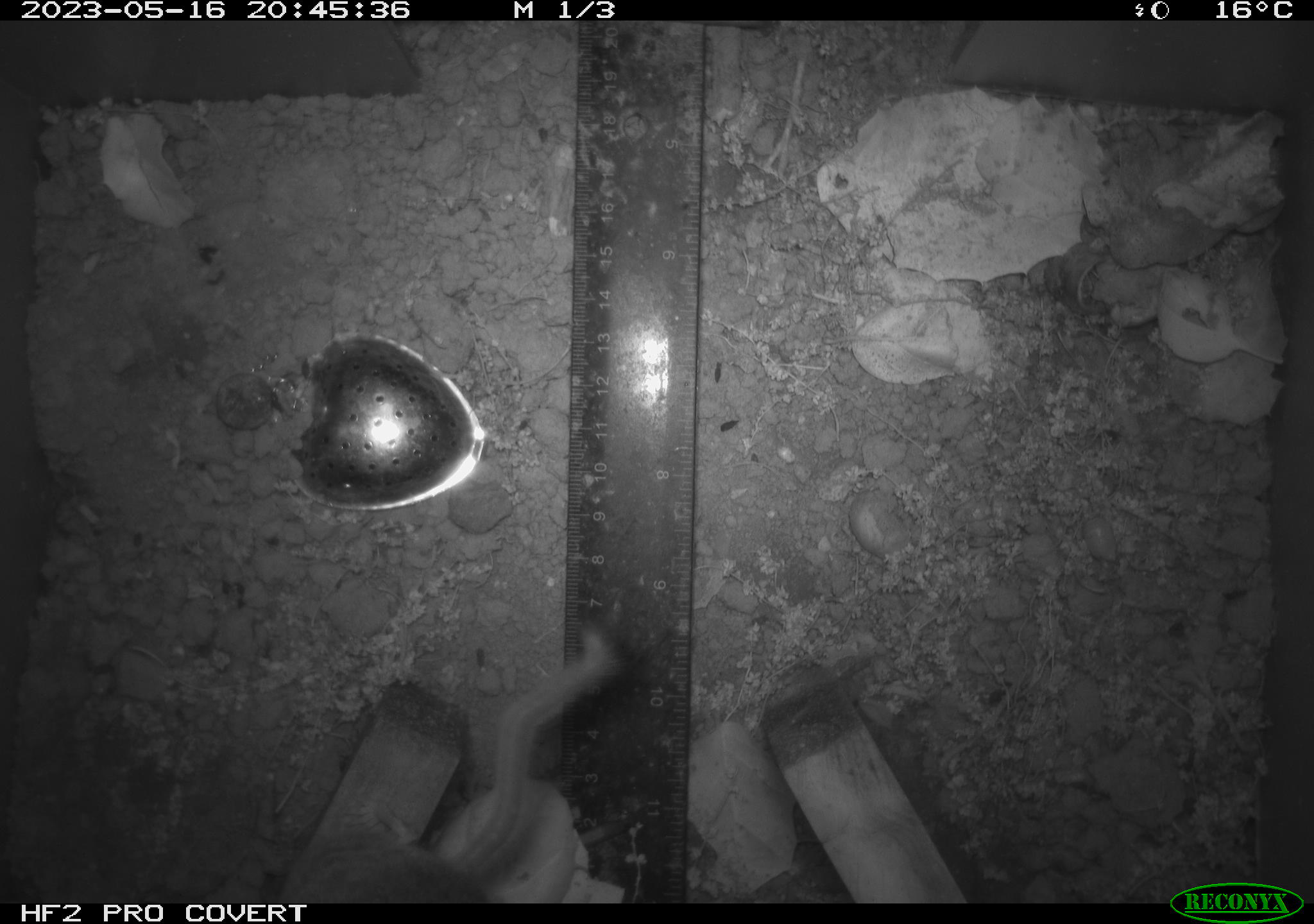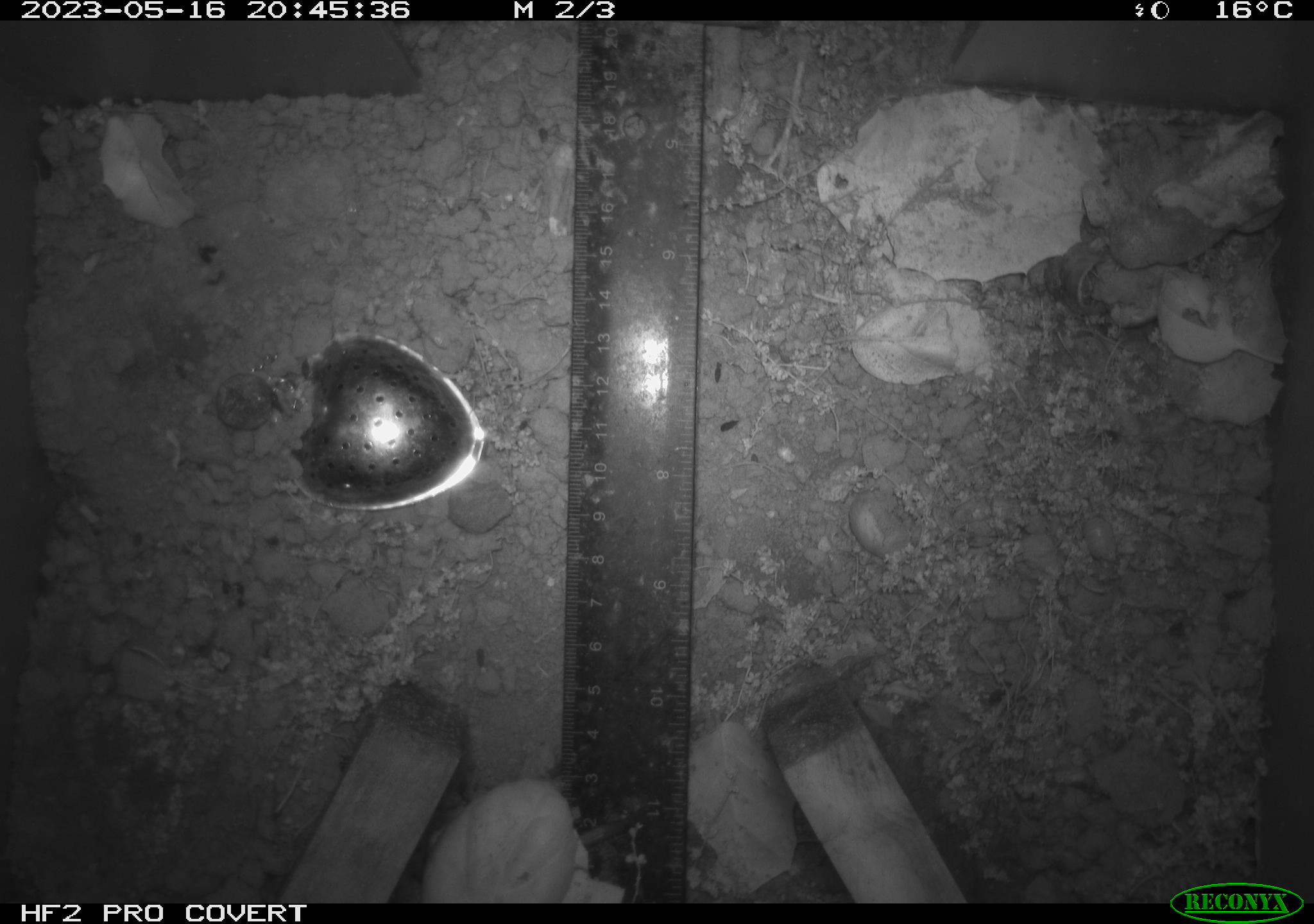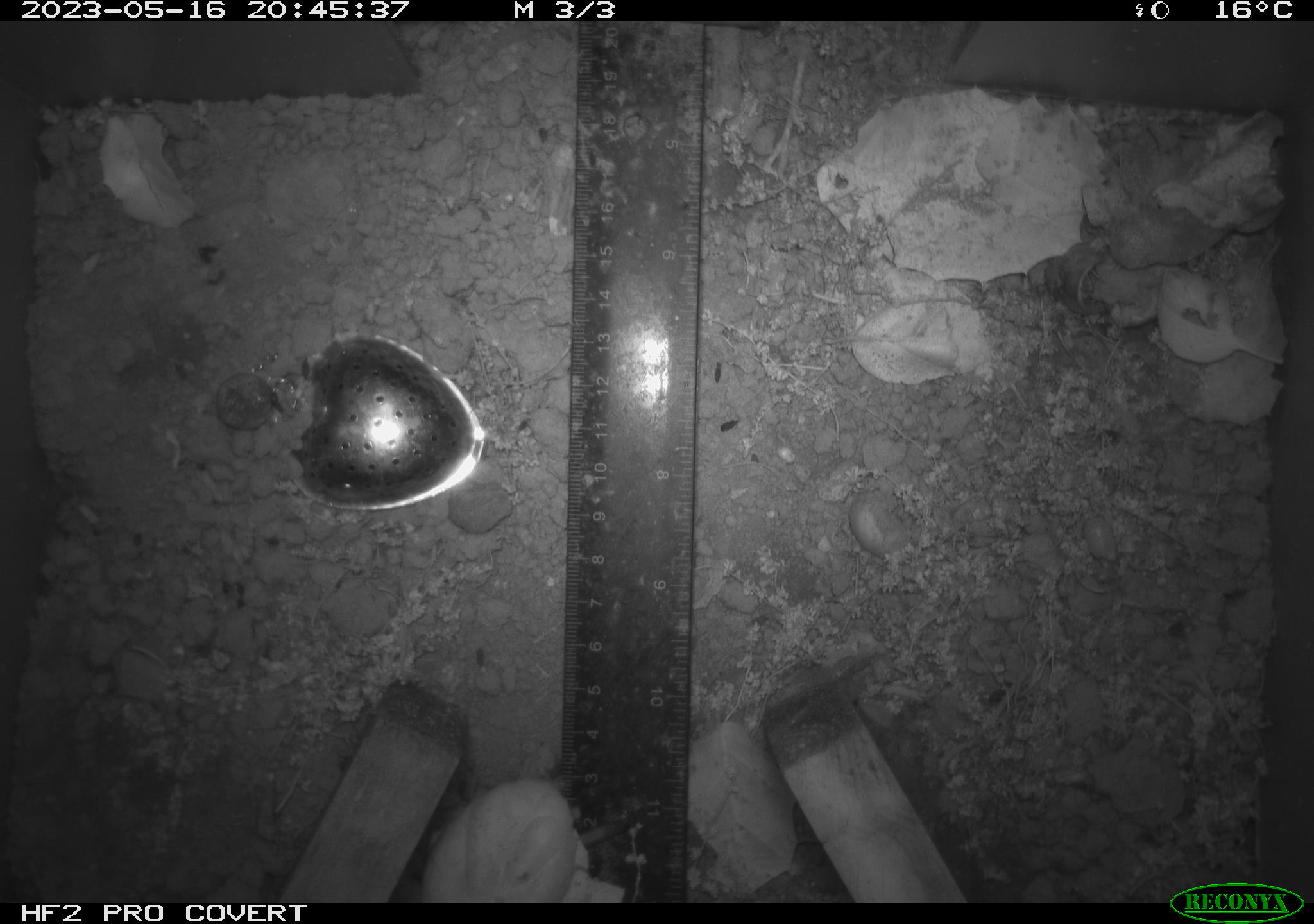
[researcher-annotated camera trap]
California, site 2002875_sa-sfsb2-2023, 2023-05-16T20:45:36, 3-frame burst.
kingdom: Animalia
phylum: Chordata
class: Mammalia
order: Rodentia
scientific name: Rodentia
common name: mouse species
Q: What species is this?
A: Mouse species (Rodentia).